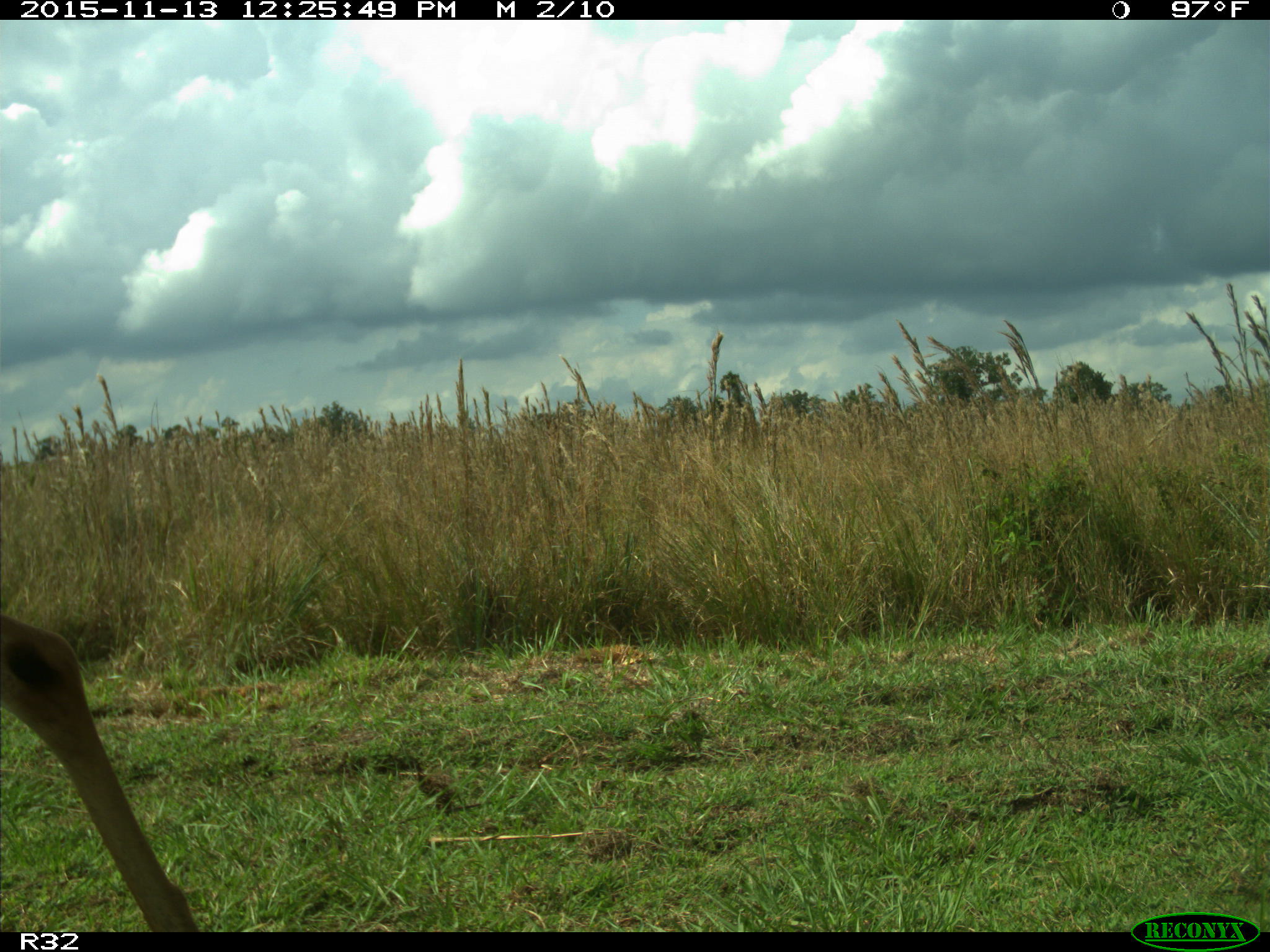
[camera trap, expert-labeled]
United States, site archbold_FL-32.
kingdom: Animalia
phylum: Chordata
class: Mammalia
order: Artiodactyla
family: Cervidae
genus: Odocoileus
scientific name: Odocoileus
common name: deer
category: unidentified deer